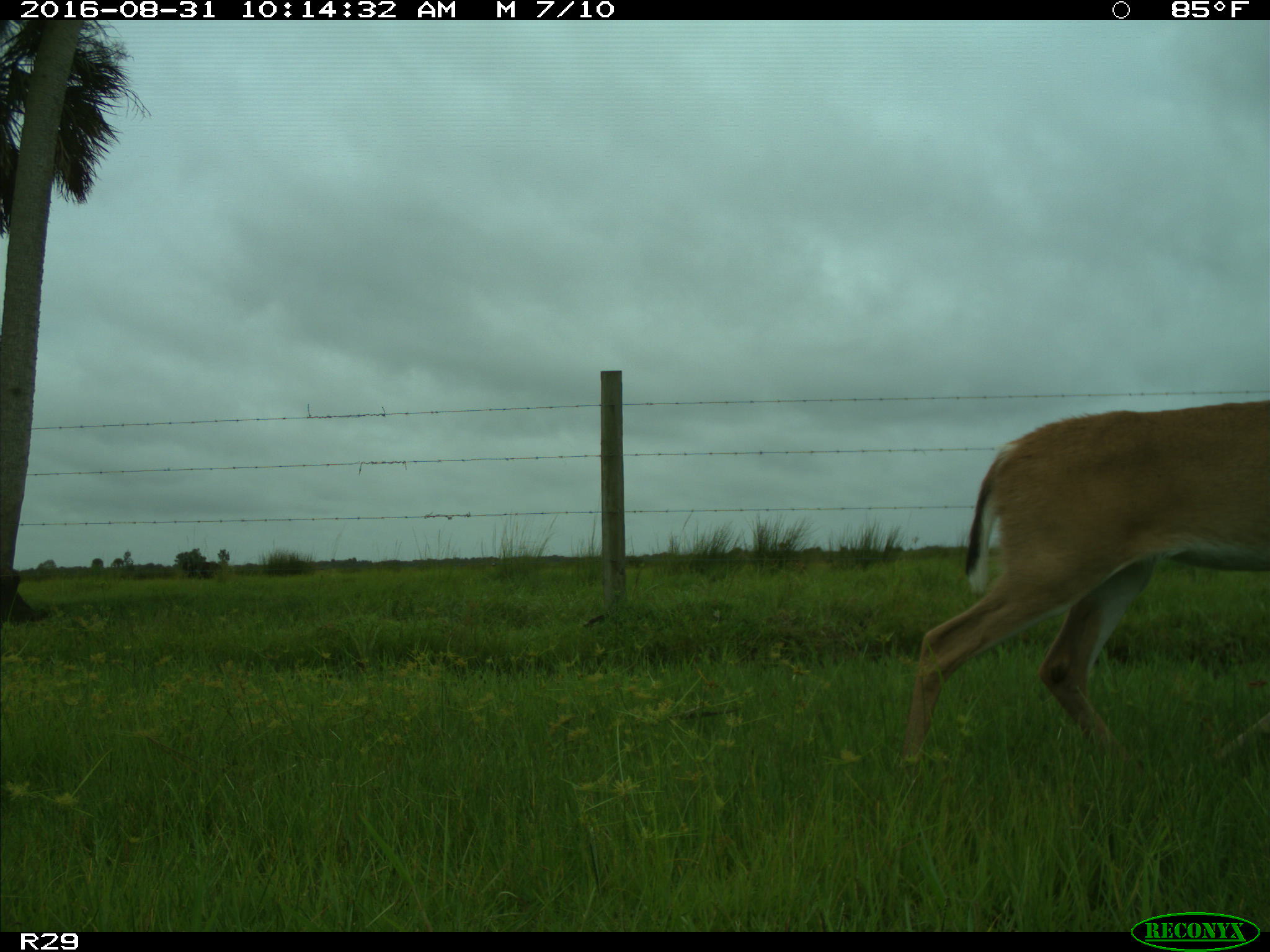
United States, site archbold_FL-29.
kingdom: Animalia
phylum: Chordata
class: Mammalia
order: Artiodactyla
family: Cervidae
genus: Odocoileus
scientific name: Odocoileus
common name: deer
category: unidentified deer